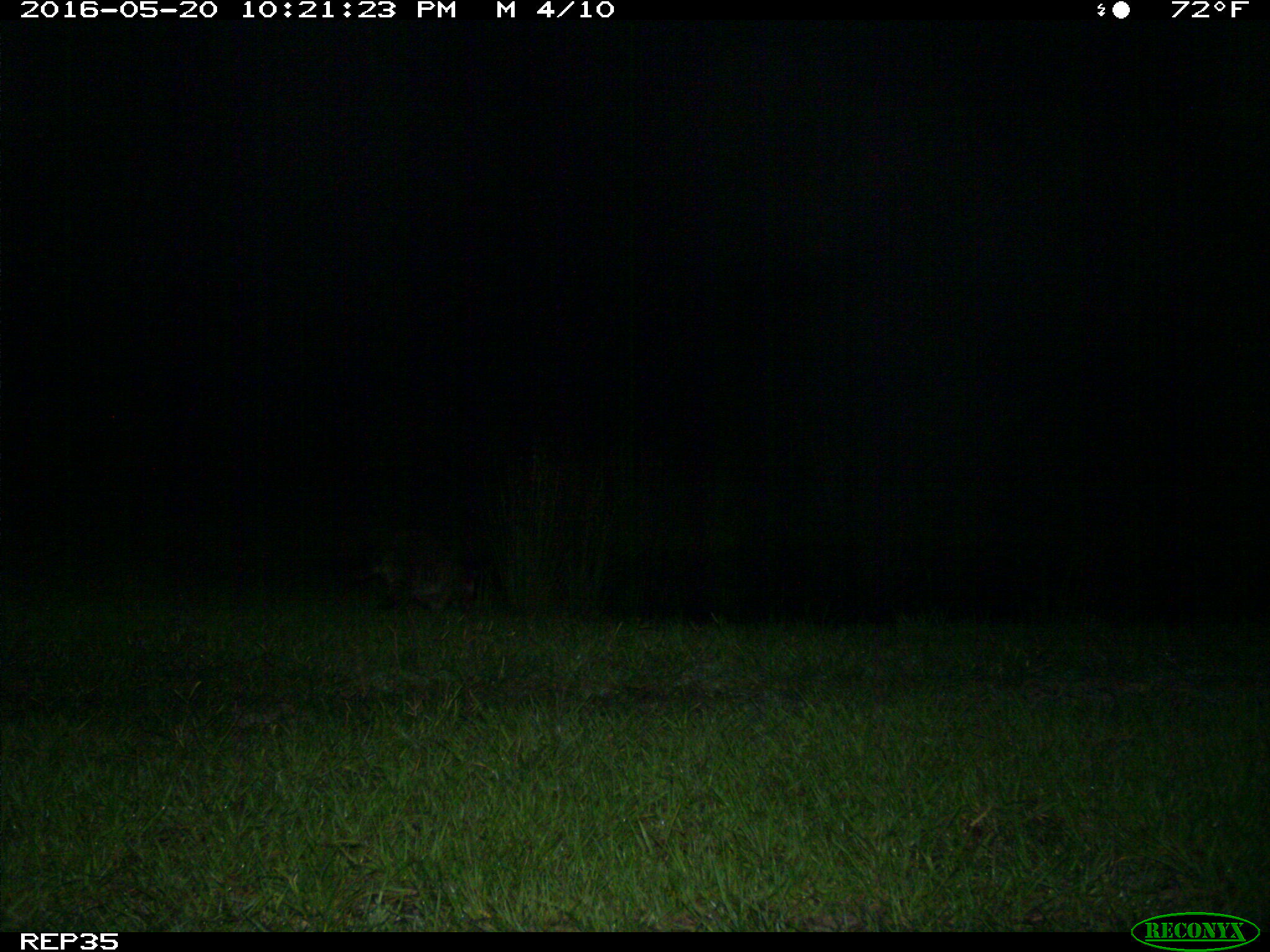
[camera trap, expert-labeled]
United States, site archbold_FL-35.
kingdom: Animalia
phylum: Chordata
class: Mammalia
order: Carnivora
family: Procyonidae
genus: Procyon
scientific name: Procyon lotor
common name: common raccoon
Procyon lotor (common raccoon).